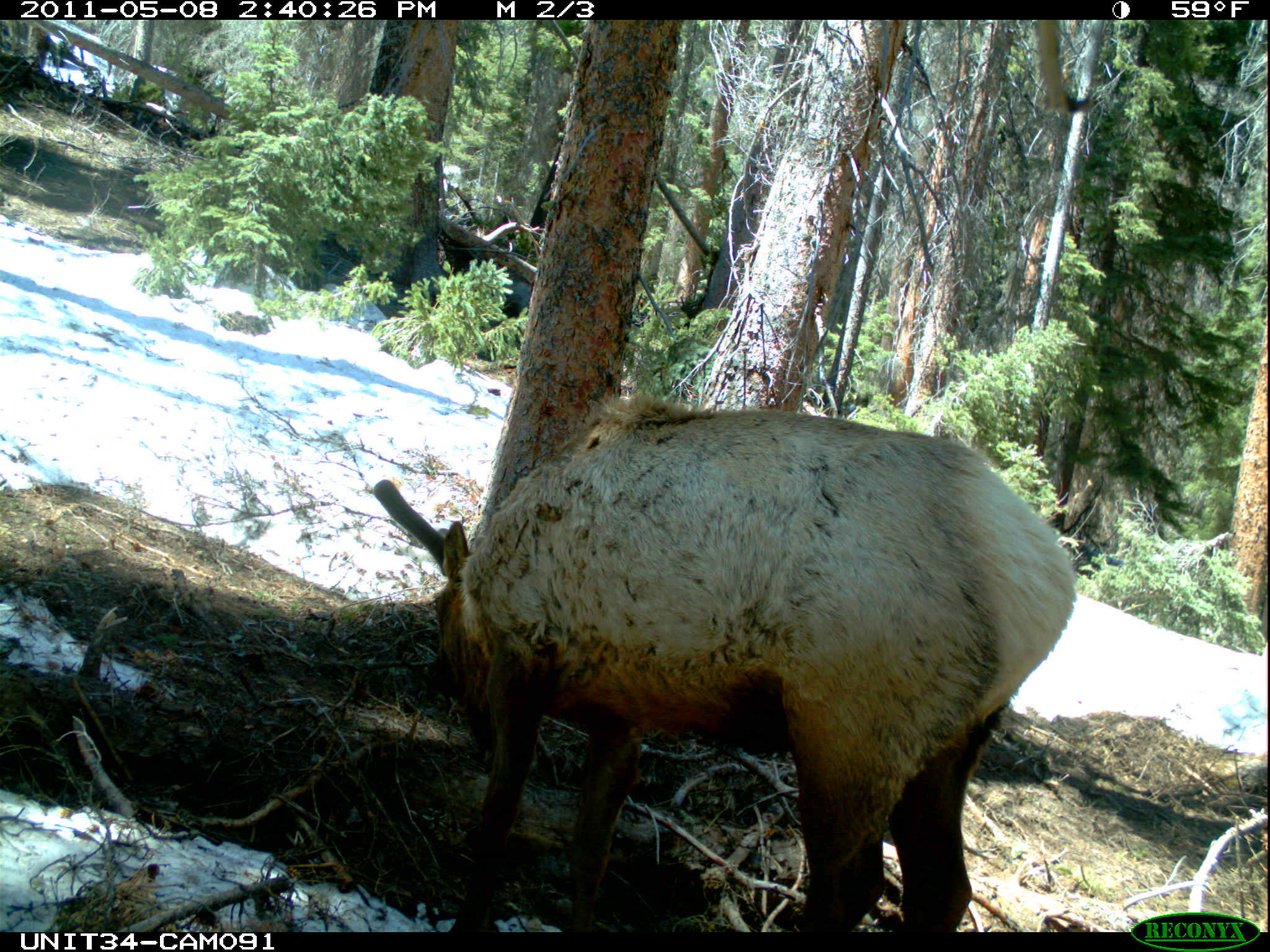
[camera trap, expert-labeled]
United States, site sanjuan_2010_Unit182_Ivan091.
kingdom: Animalia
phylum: Chordata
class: Mammalia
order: Artiodactyla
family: Cervidae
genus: Cervus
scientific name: Cervus elaphus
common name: red deer